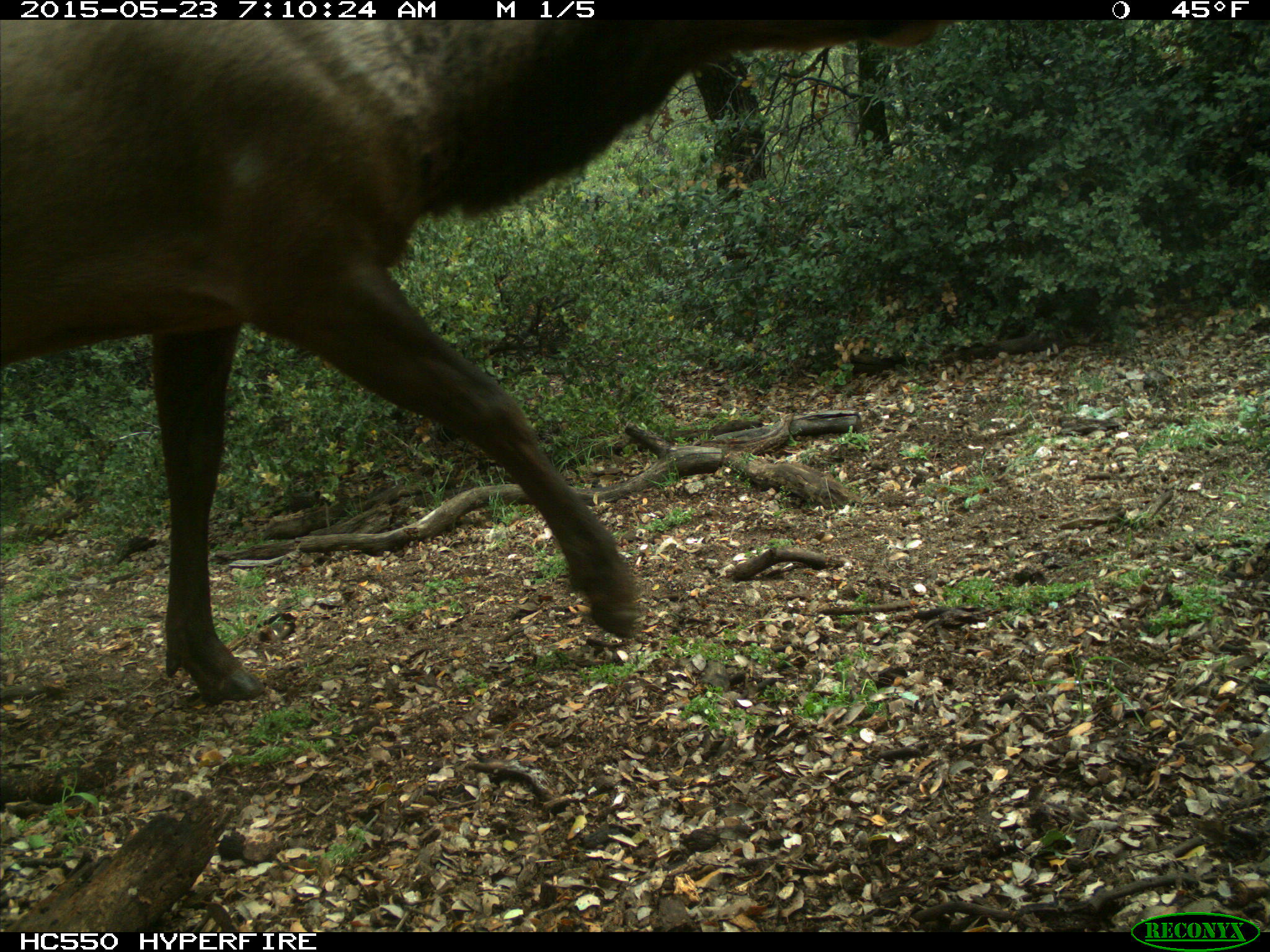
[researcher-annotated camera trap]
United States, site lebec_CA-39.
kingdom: Animalia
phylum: Chordata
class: Mammalia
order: Artiodactyla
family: Cervidae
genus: Cervus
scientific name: Cervus canadensis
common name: elk